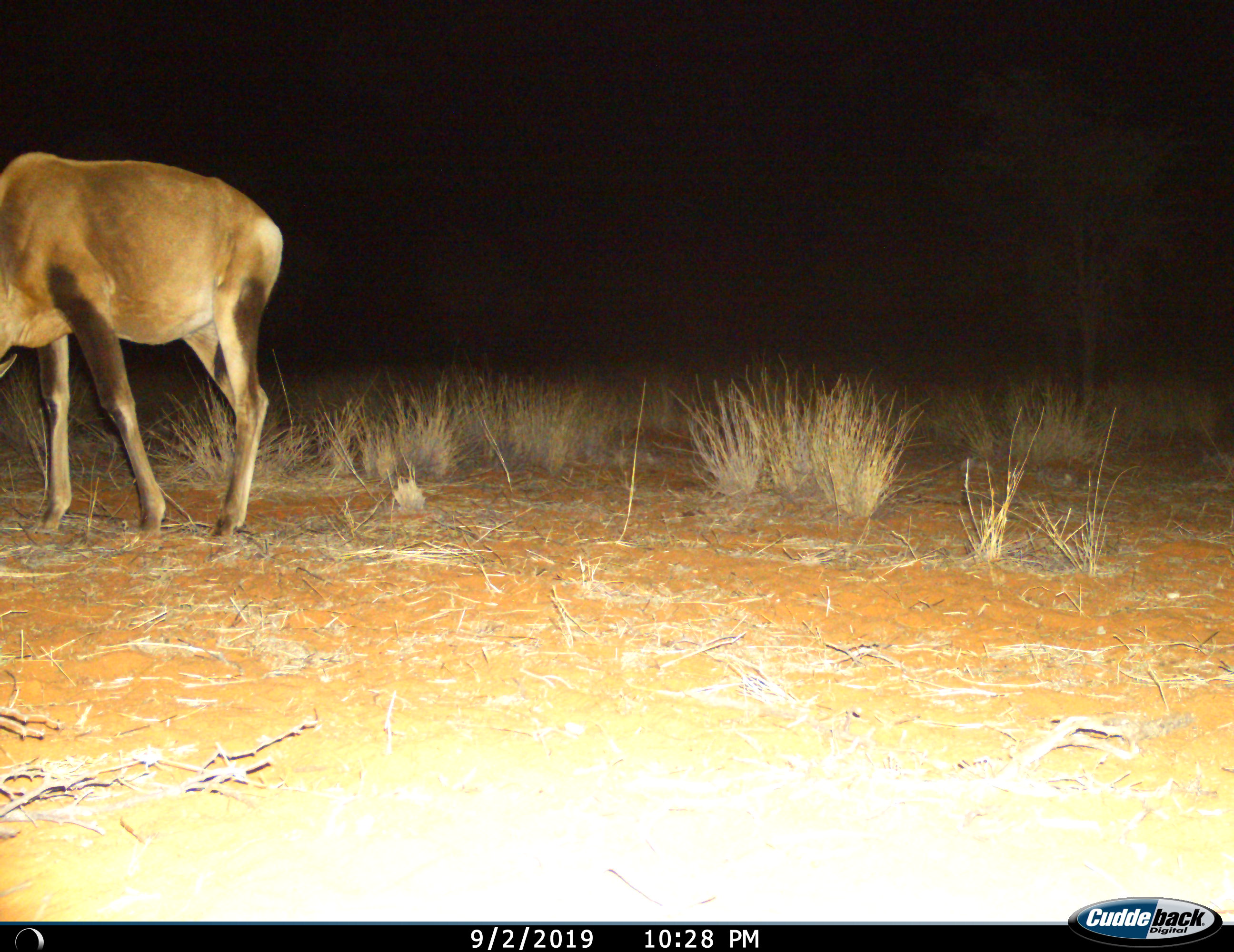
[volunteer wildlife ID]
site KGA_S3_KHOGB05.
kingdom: Animalia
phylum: Chordata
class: Mammalia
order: Artiodactyla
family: Bovidae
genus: Alcelaphus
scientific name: Alcelaphus buselaphus caama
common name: red hartebeest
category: hartebeestred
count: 1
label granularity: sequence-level